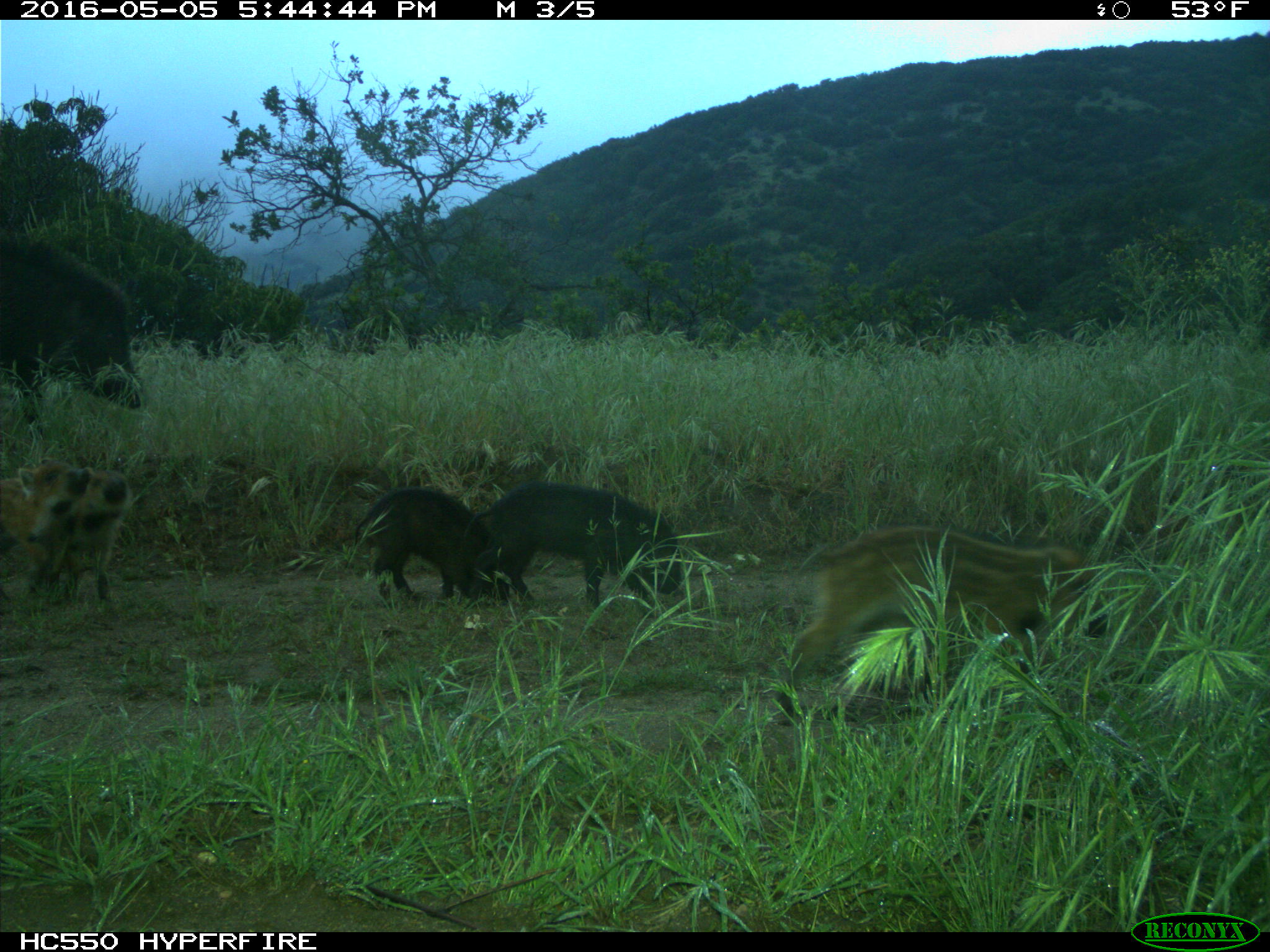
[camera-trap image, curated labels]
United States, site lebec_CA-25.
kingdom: Animalia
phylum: Chordata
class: Mammalia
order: Artiodactyla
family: Suidae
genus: Sus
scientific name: Sus scrofa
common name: wild boar